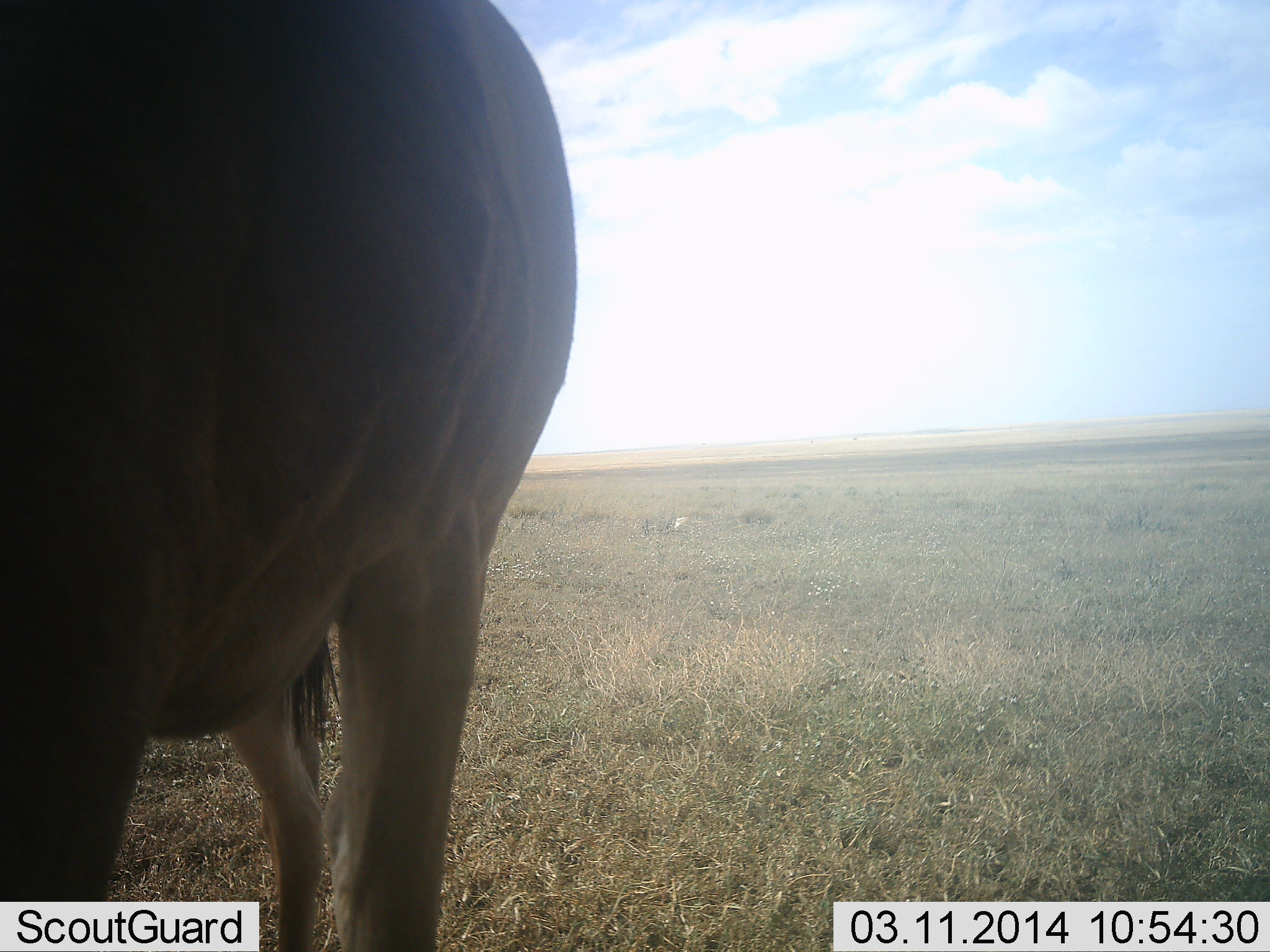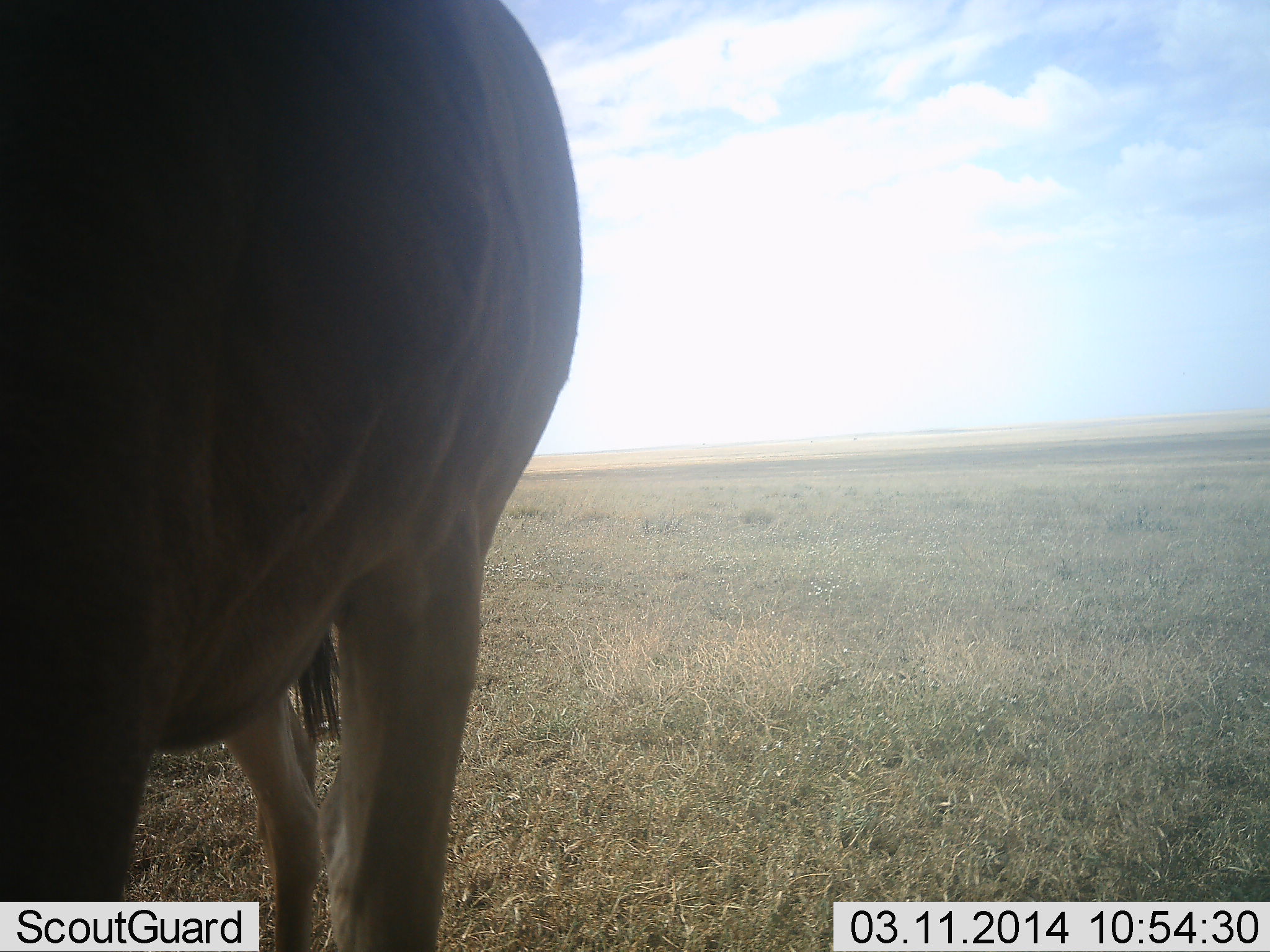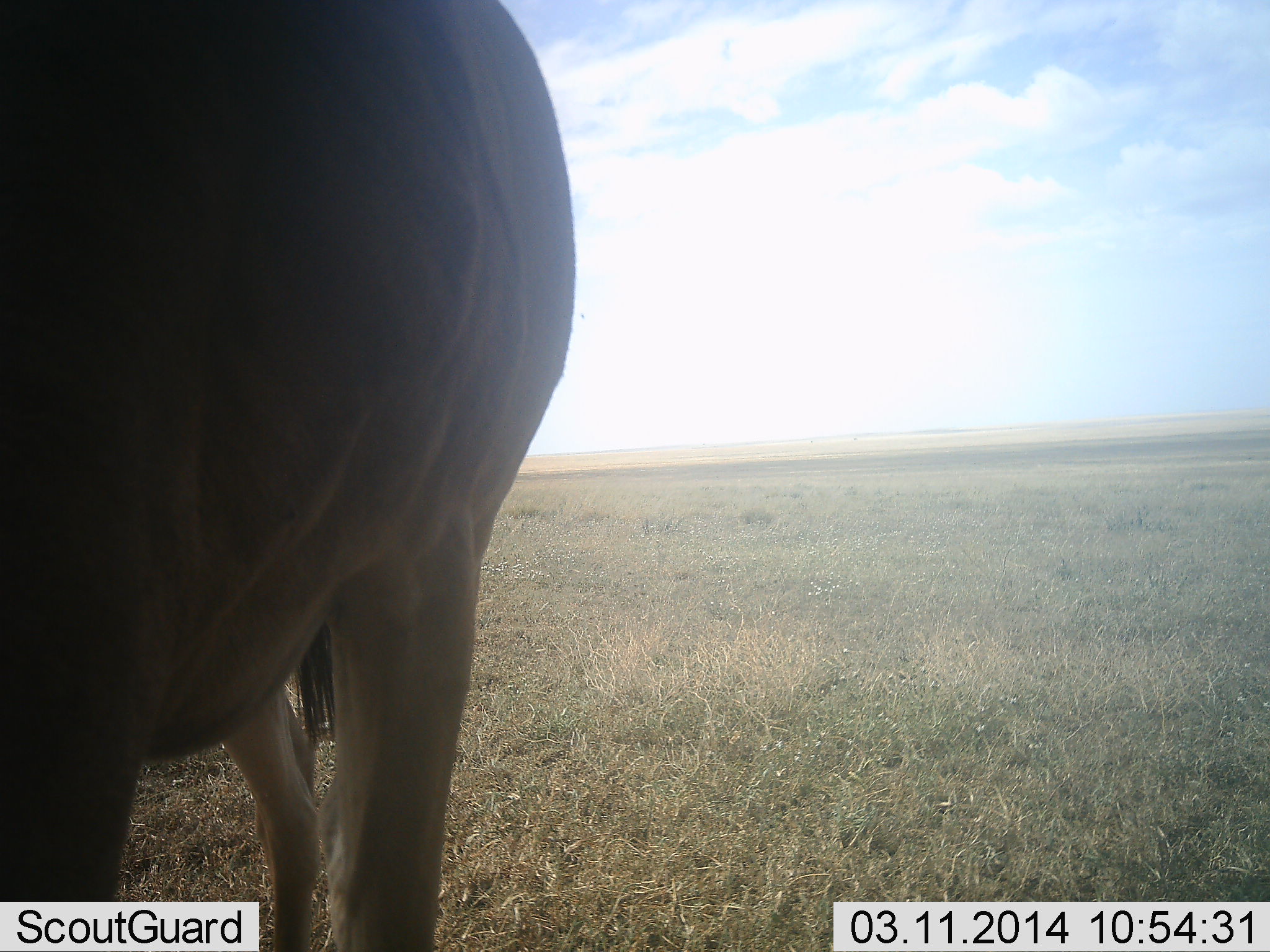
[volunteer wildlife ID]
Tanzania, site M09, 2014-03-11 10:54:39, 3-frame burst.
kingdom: Animalia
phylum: Chordata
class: Mammalia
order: Artiodactyla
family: Bovidae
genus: Connochaetes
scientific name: Connochaetes taurinus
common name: blue wildebeest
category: wildebeest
Wildebeest (blue wildebeest) (Connochaetes taurinus), count 1. Behavior (volunteer vote fractions): standing 91%, resting 0%, moving 4%, interacting 4%. Young present (vote fraction): 0%. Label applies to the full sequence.